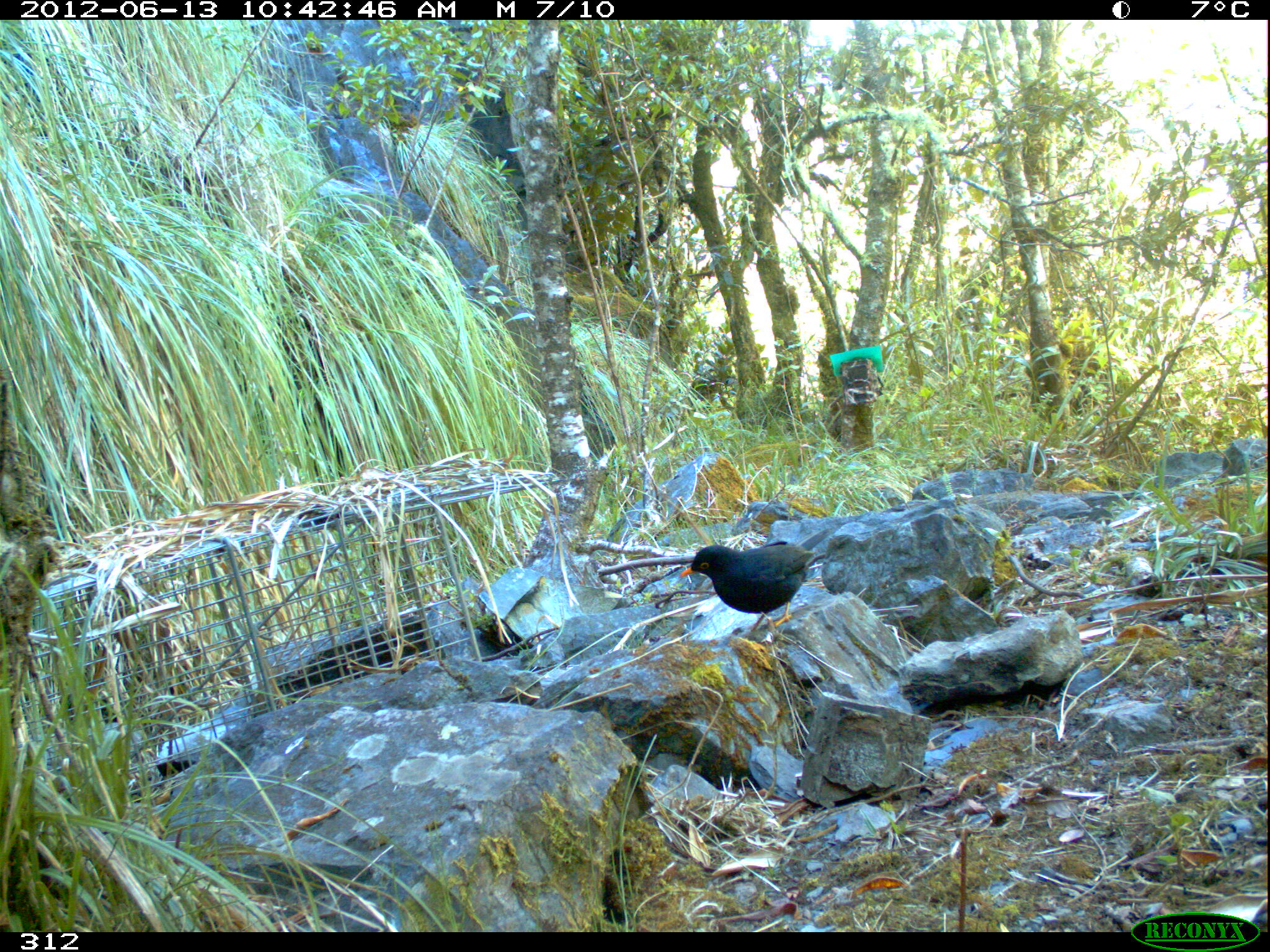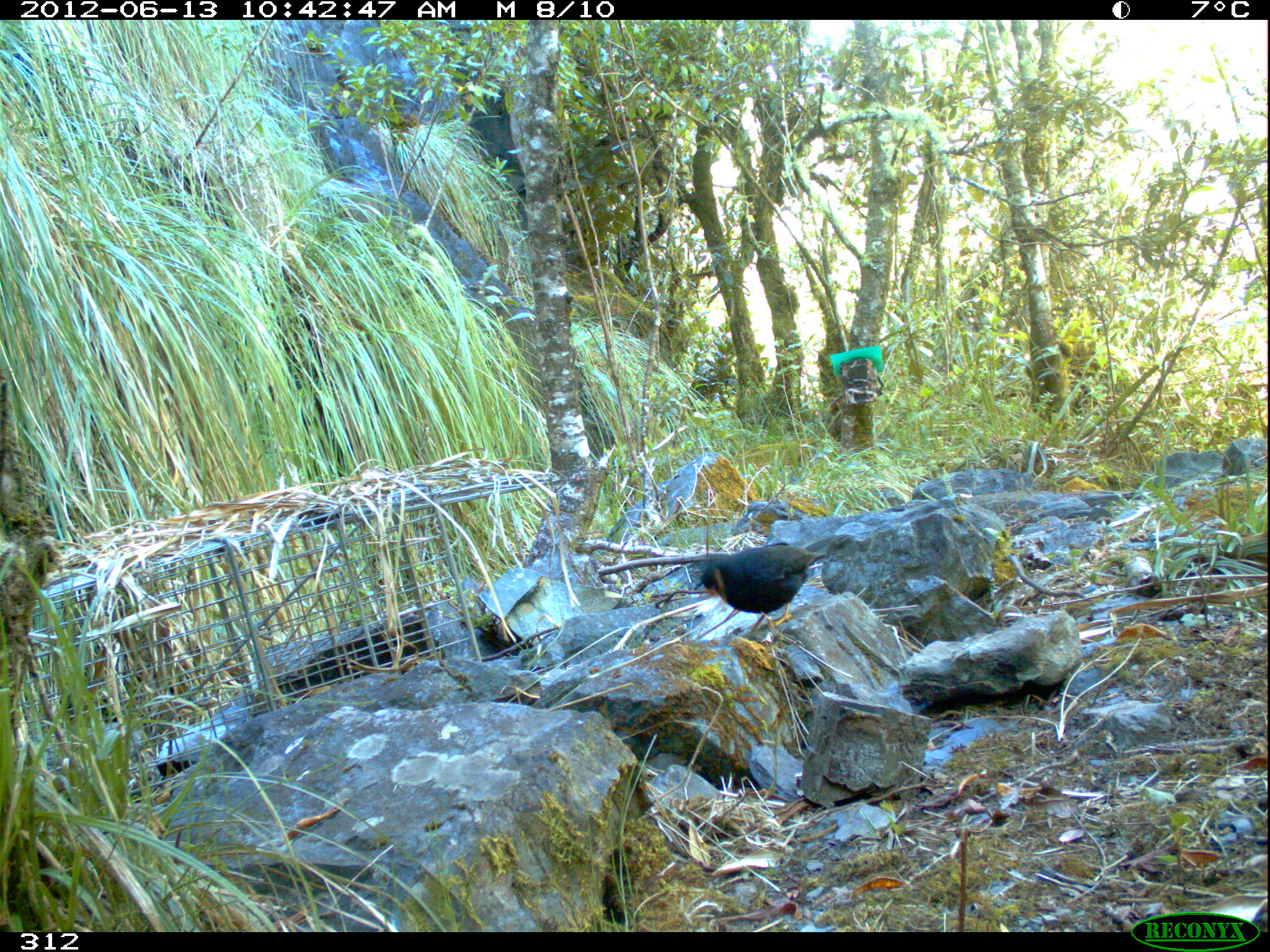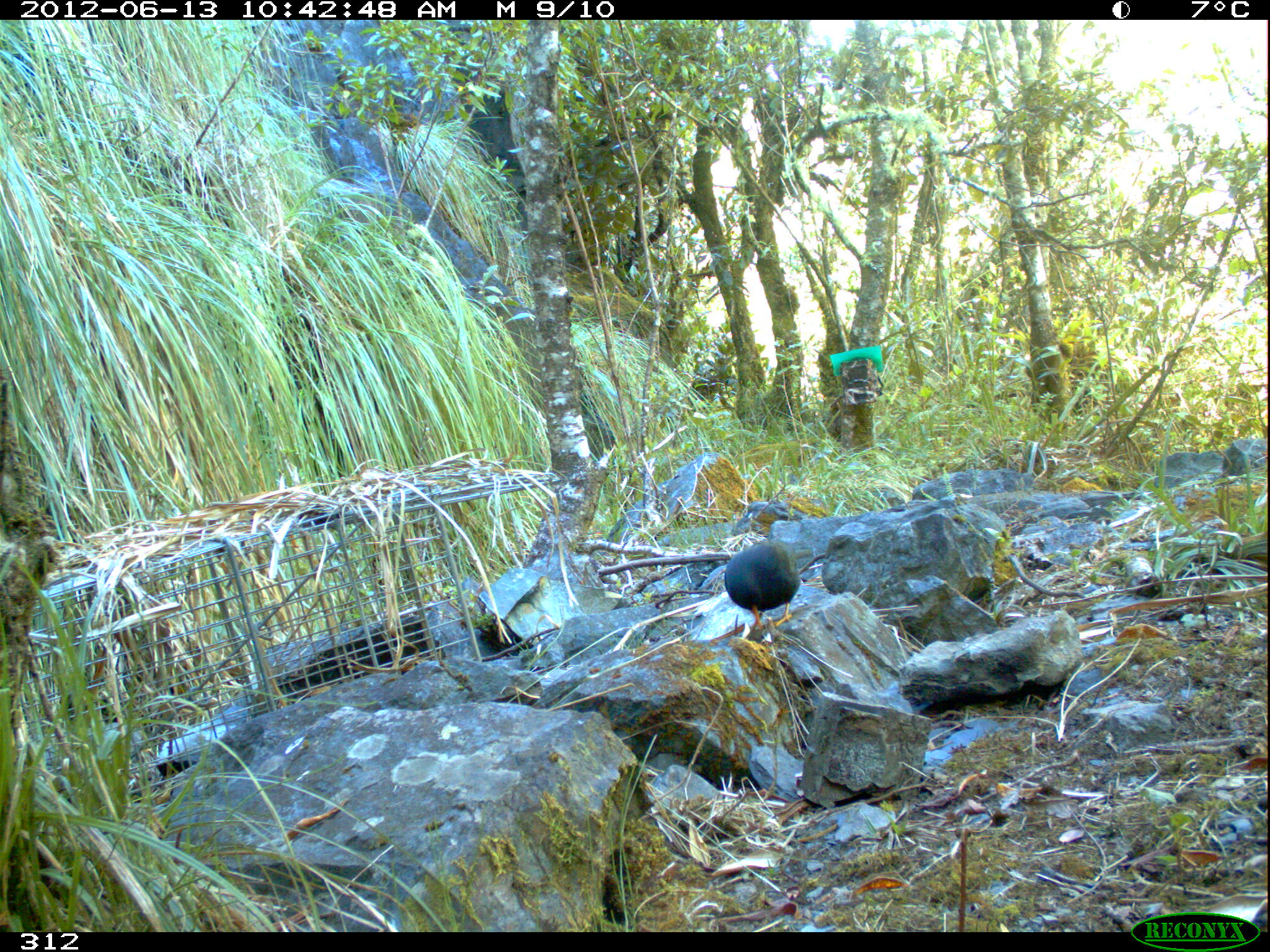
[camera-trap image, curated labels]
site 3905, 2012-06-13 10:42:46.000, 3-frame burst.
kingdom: Animalia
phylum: Chordata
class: Aves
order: Passeriformes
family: Turdidae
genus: Turdus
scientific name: Turdus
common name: true thrushes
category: turdus sp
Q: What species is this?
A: Turdus sp (true thrushes) (Turdus).